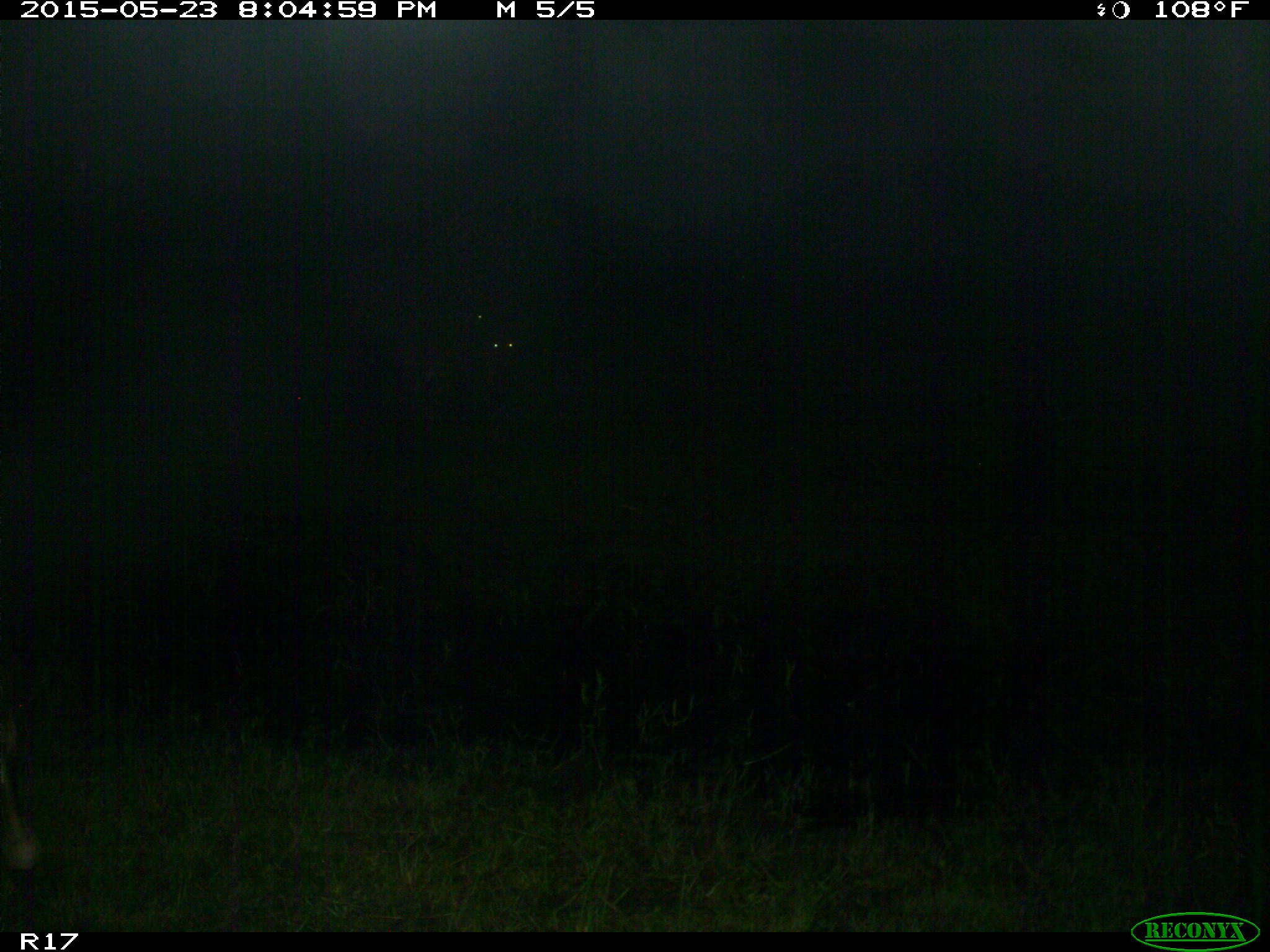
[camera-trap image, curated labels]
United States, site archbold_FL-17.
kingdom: Animalia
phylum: Chordata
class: Mammalia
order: Artiodactyla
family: Bovidae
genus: Bos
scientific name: Bos taurus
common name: domestic cow